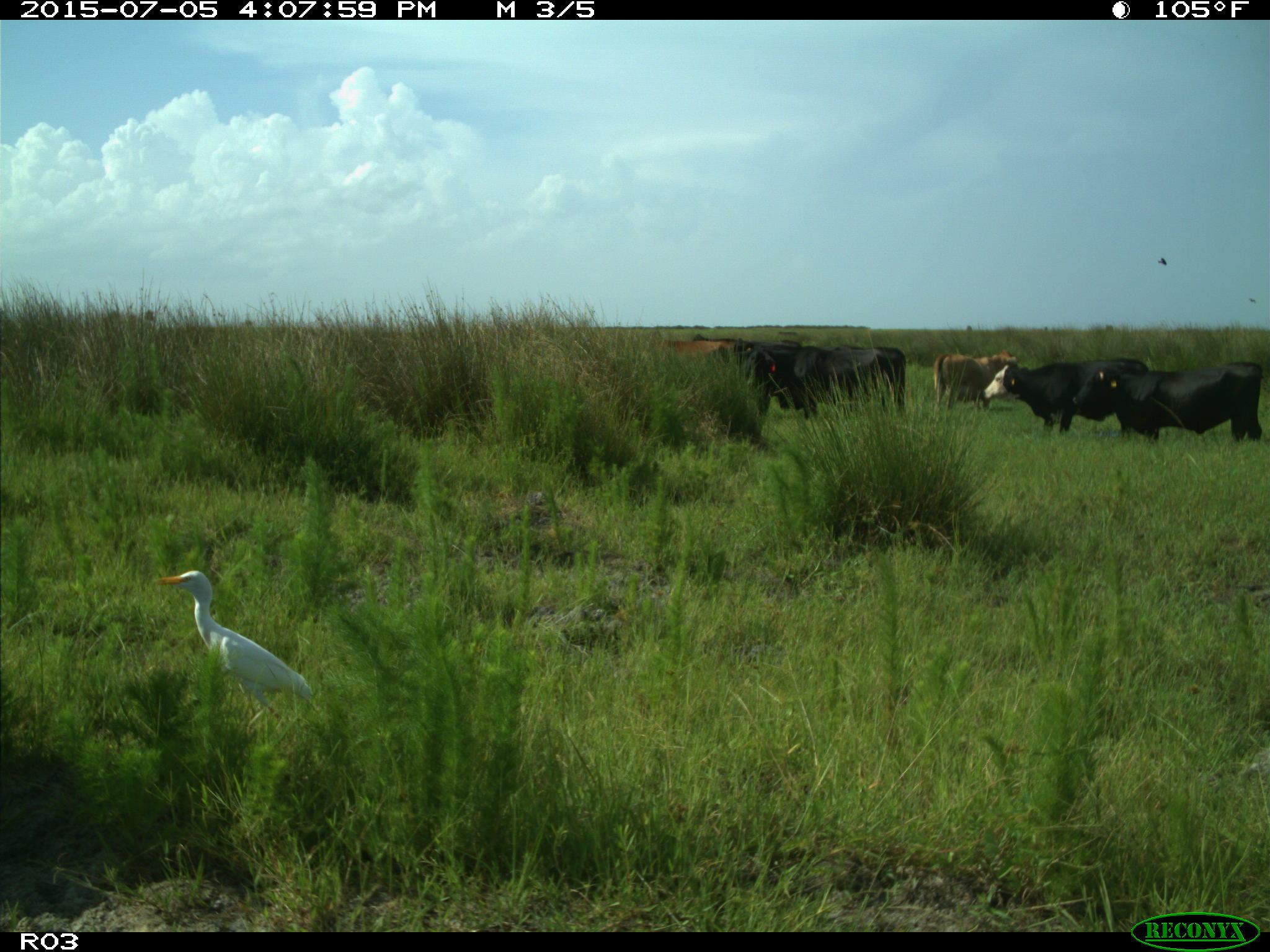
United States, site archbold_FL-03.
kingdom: Animalia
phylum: Chordata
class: Mammalia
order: Artiodactyla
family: Bovidae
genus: Bos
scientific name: Bos taurus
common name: domestic cow